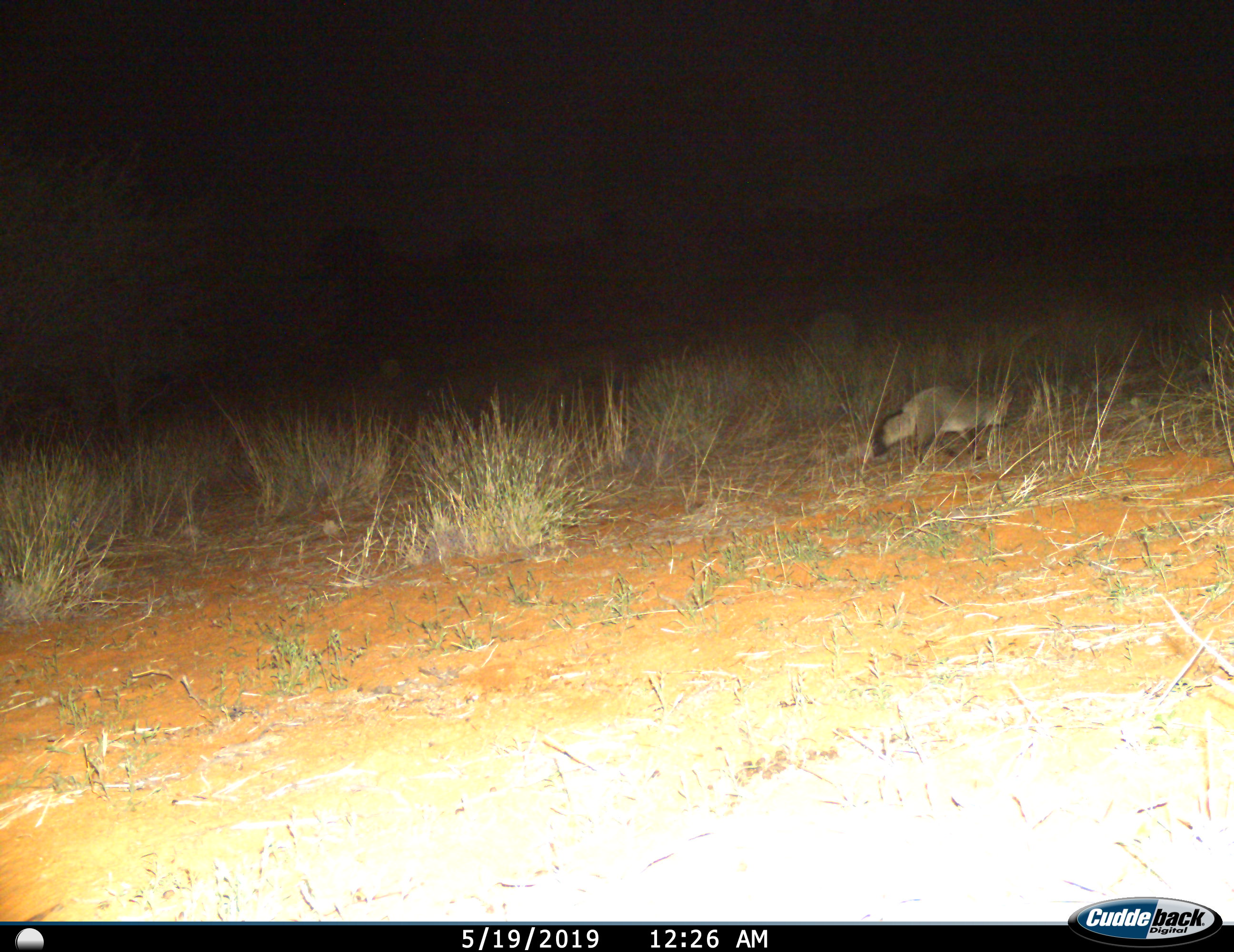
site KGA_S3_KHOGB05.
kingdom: Animalia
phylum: Chordata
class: Mammalia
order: Carnivora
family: Canidae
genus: Otocyon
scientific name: Otocyon megalotis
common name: bat-eared fox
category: foxbateared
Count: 1.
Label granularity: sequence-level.